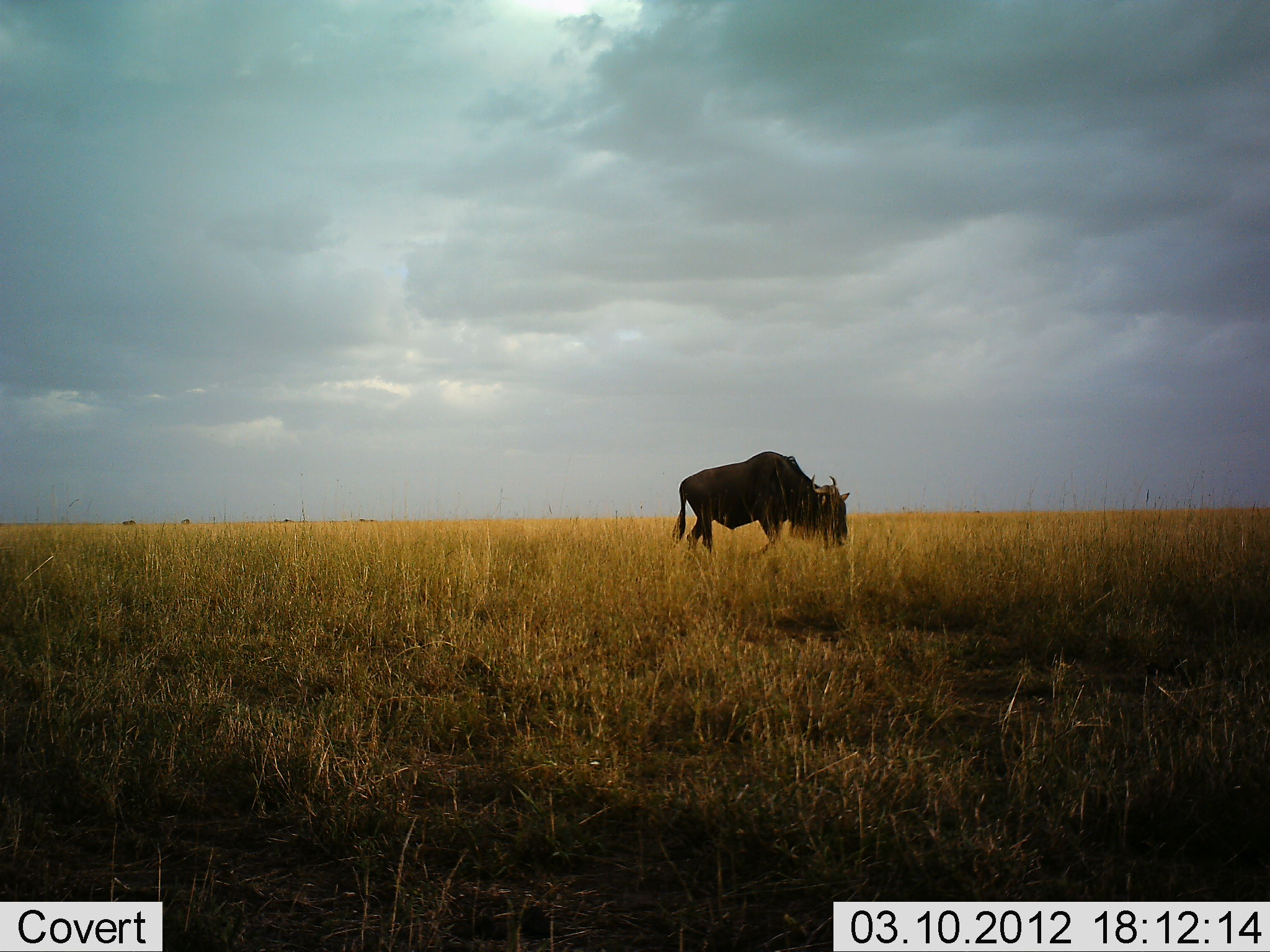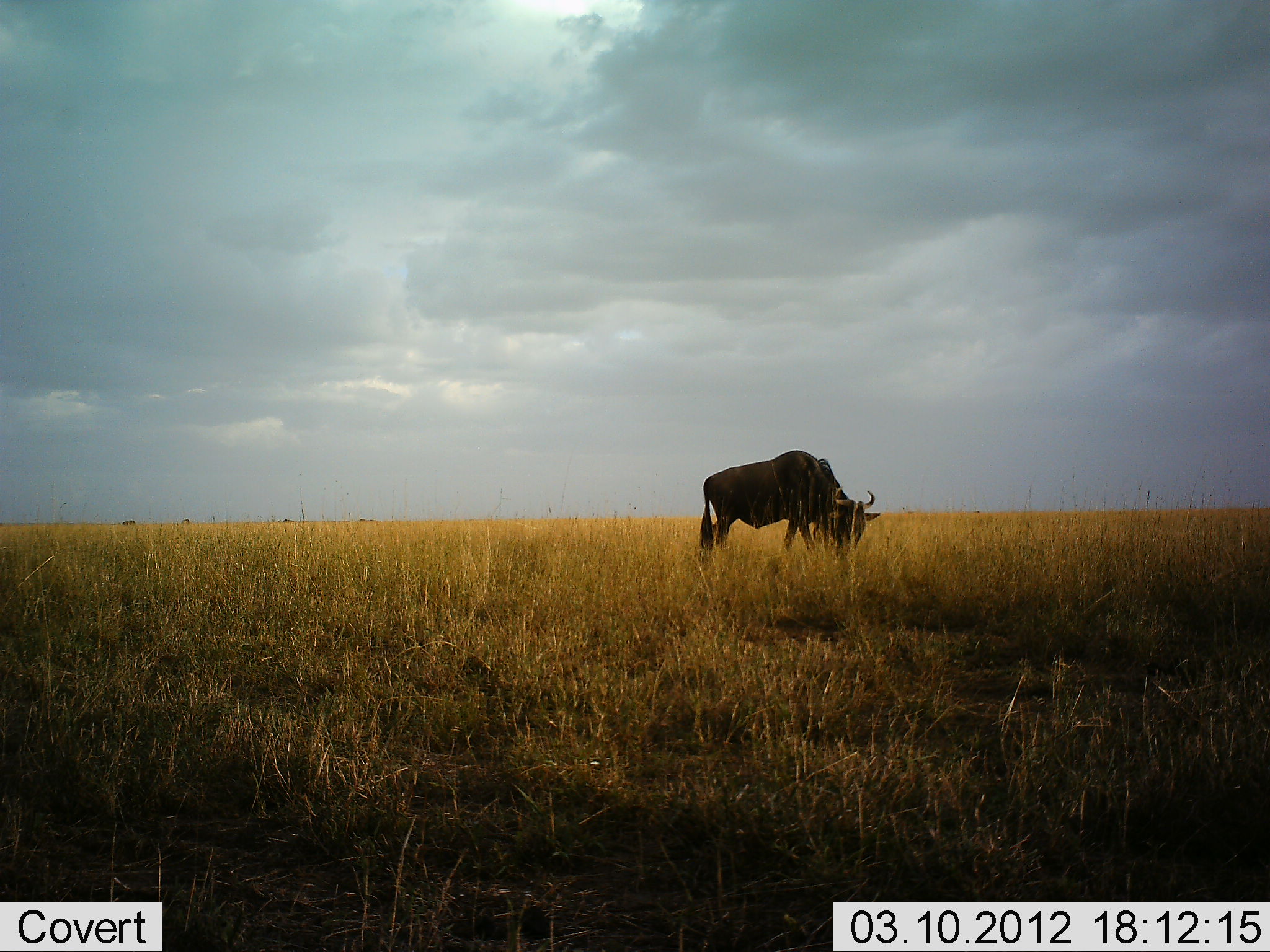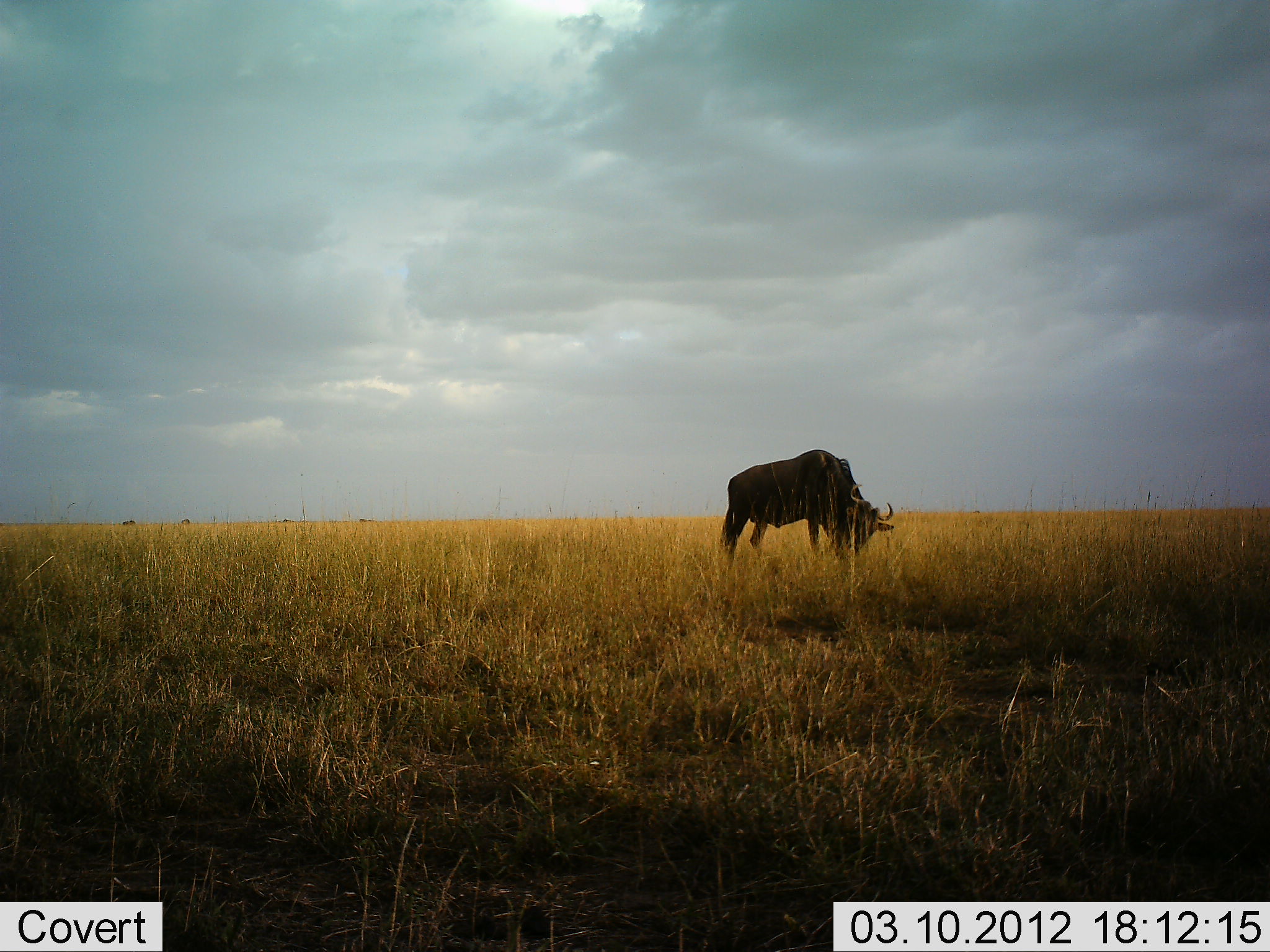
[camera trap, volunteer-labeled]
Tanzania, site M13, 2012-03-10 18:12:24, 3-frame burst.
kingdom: Animalia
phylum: Chordata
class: Mammalia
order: Artiodactyla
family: Bovidae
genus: Connochaetes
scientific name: Connochaetes taurinus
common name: blue wildebeest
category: wildebeest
Wildebeest (blue wildebeest) (Connochaetes taurinus), count 1. Behavior (volunteer vote fractions): standing 24%, resting 0%, moving 29%, interacting 0%. Young present (vote fraction): 0%. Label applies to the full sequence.